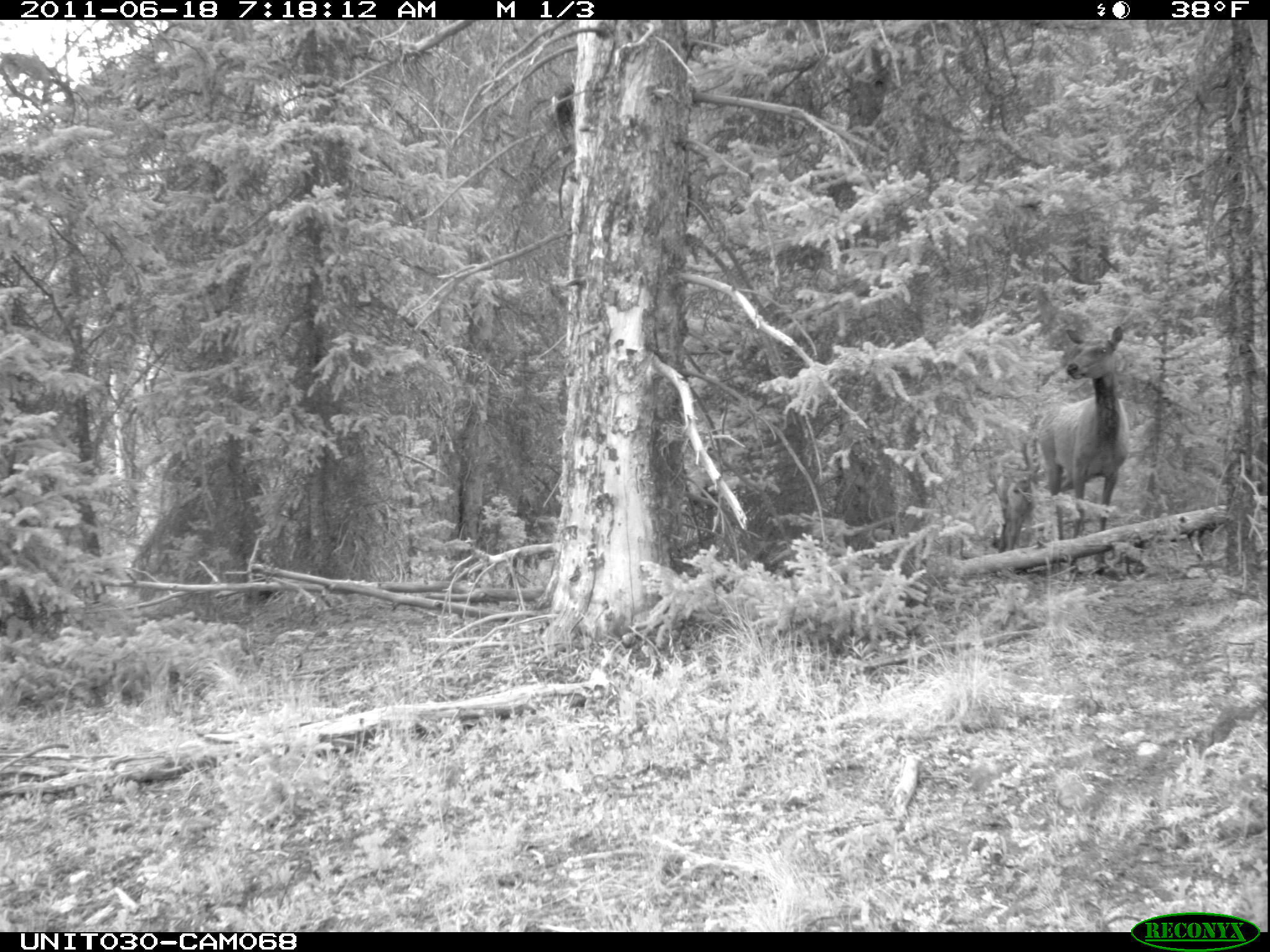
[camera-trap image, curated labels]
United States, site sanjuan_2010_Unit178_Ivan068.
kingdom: Animalia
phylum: Chordata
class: Mammalia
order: Artiodactyla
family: Cervidae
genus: Cervus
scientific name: Cervus elaphus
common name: red deer